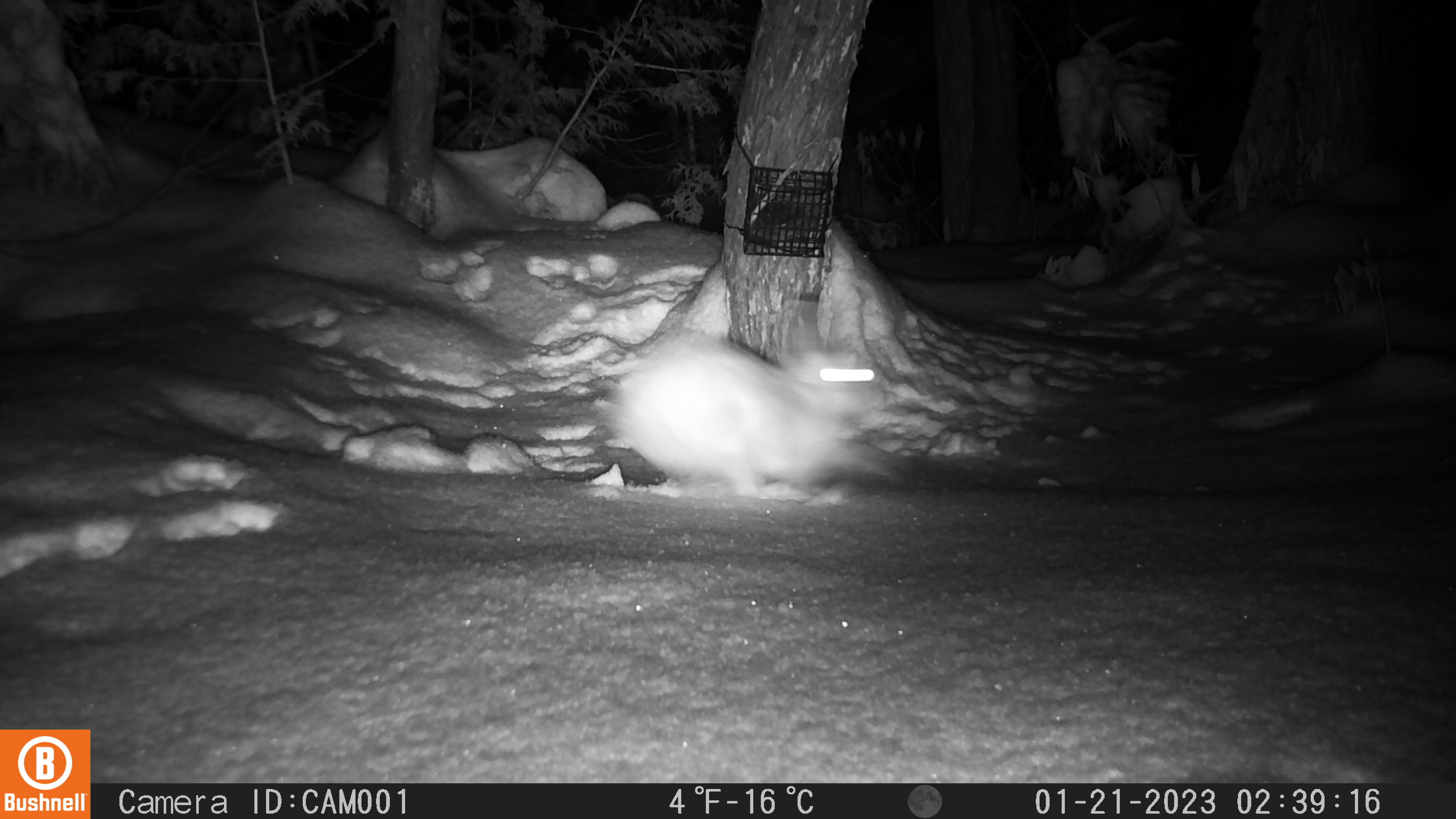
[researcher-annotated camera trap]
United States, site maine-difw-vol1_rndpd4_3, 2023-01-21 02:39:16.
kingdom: Animalia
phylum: Chordata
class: Mammalia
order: Lagomorpha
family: Leporidae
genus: Lepus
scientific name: Lepus americanus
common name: snowshoe hare